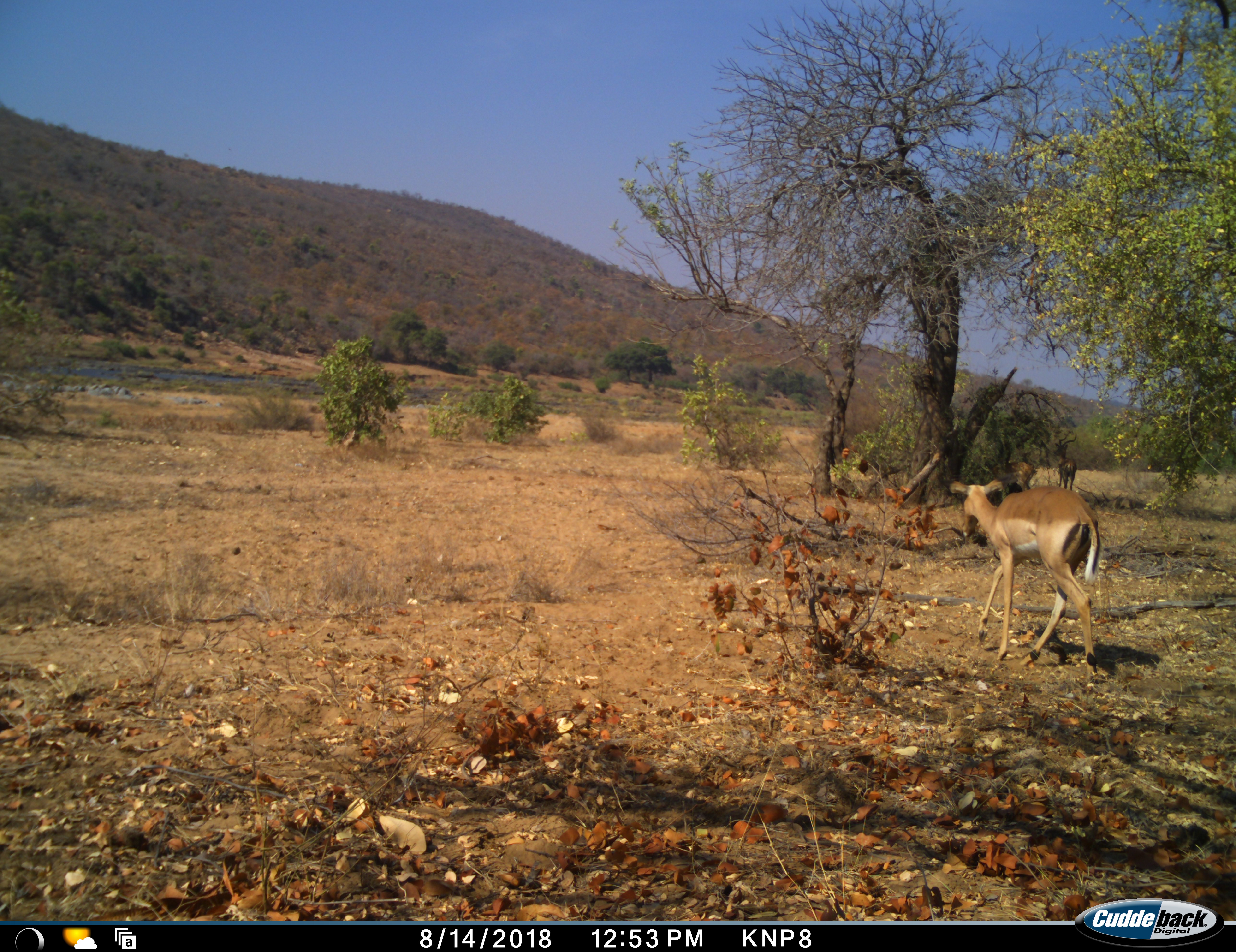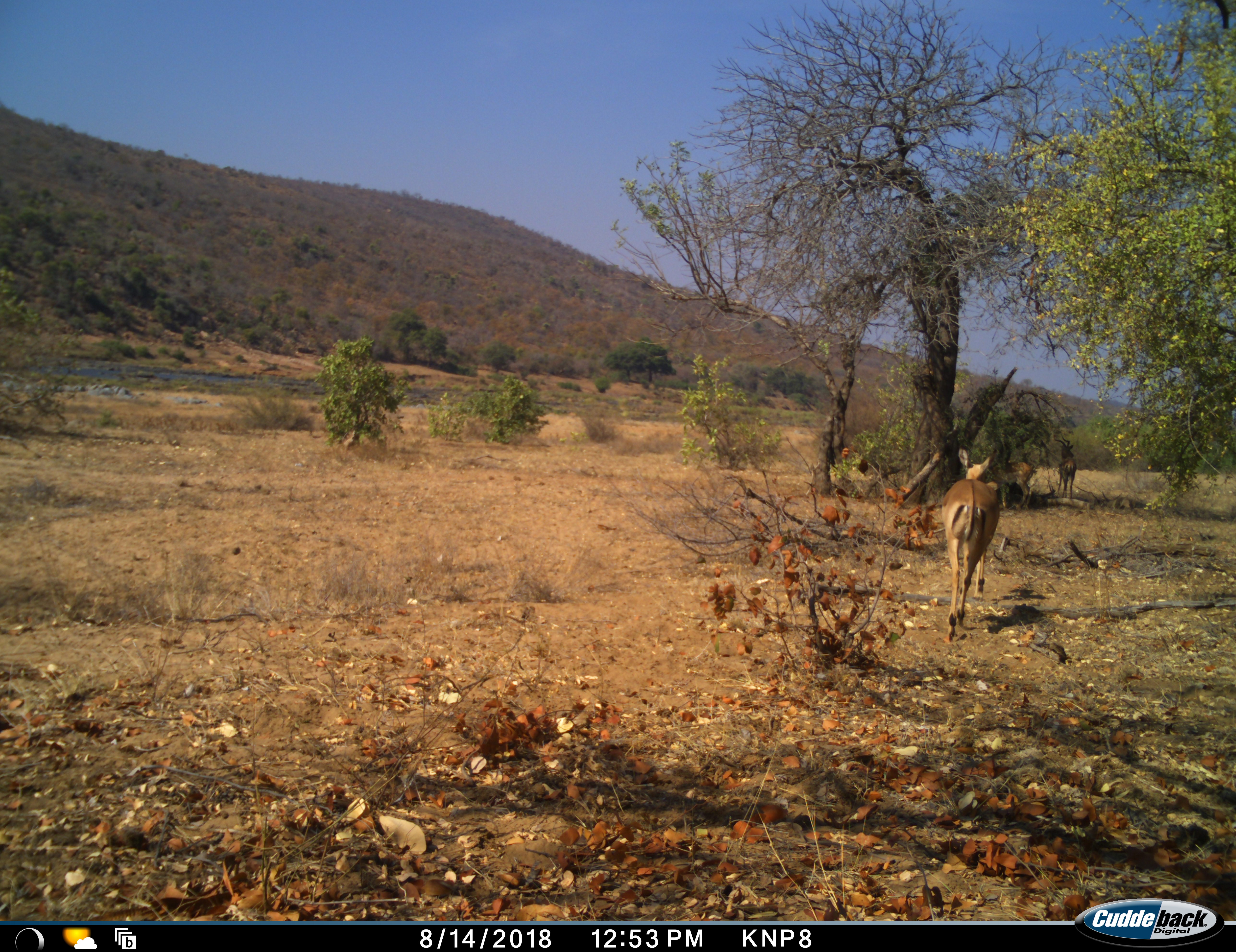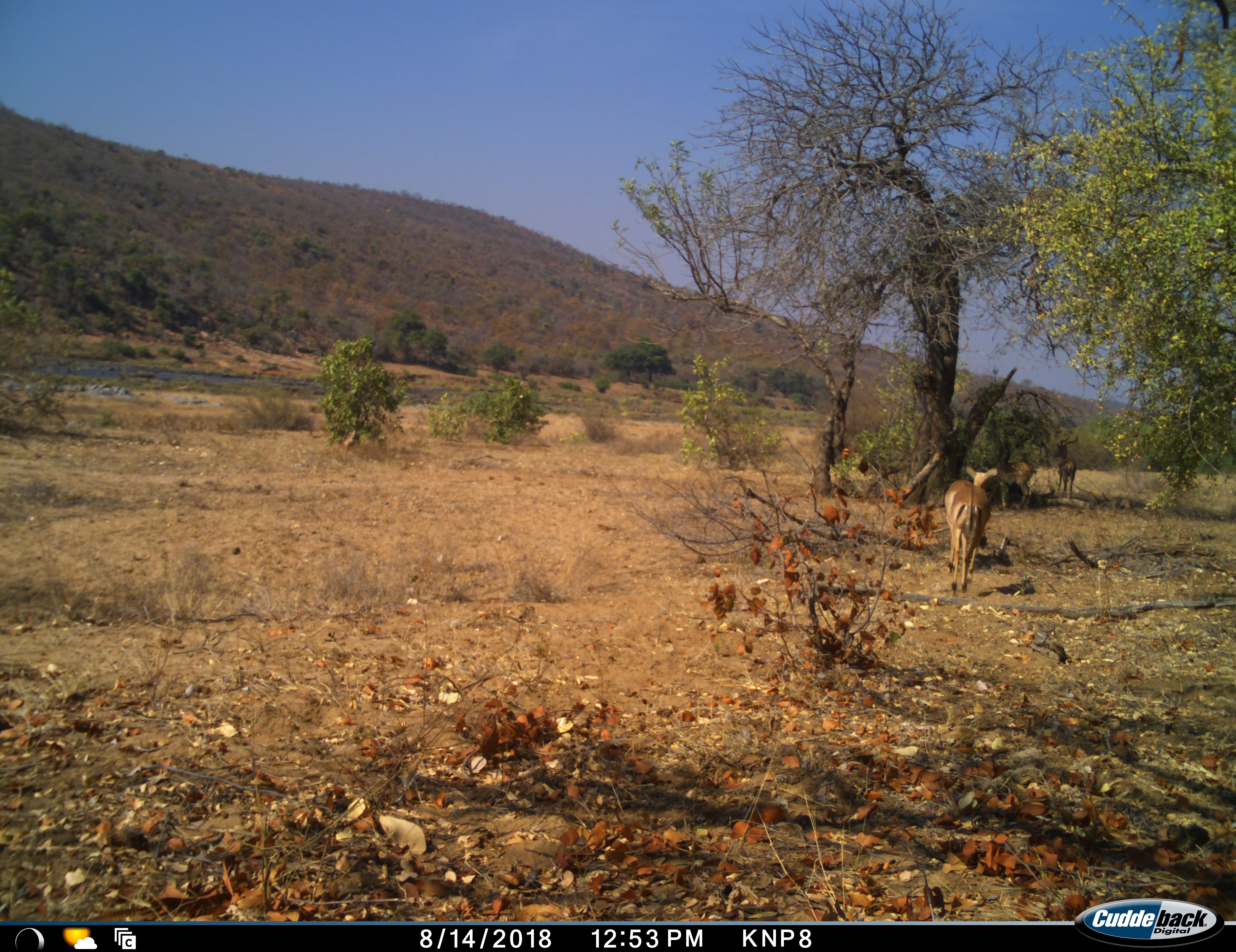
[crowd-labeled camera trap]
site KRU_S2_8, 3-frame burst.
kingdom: Animalia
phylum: Chordata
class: Mammalia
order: Artiodactyla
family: Bovidae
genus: Aepyceros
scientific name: Aepyceros melampus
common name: impala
Impala (Aepyceros melampus), count 3. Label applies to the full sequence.